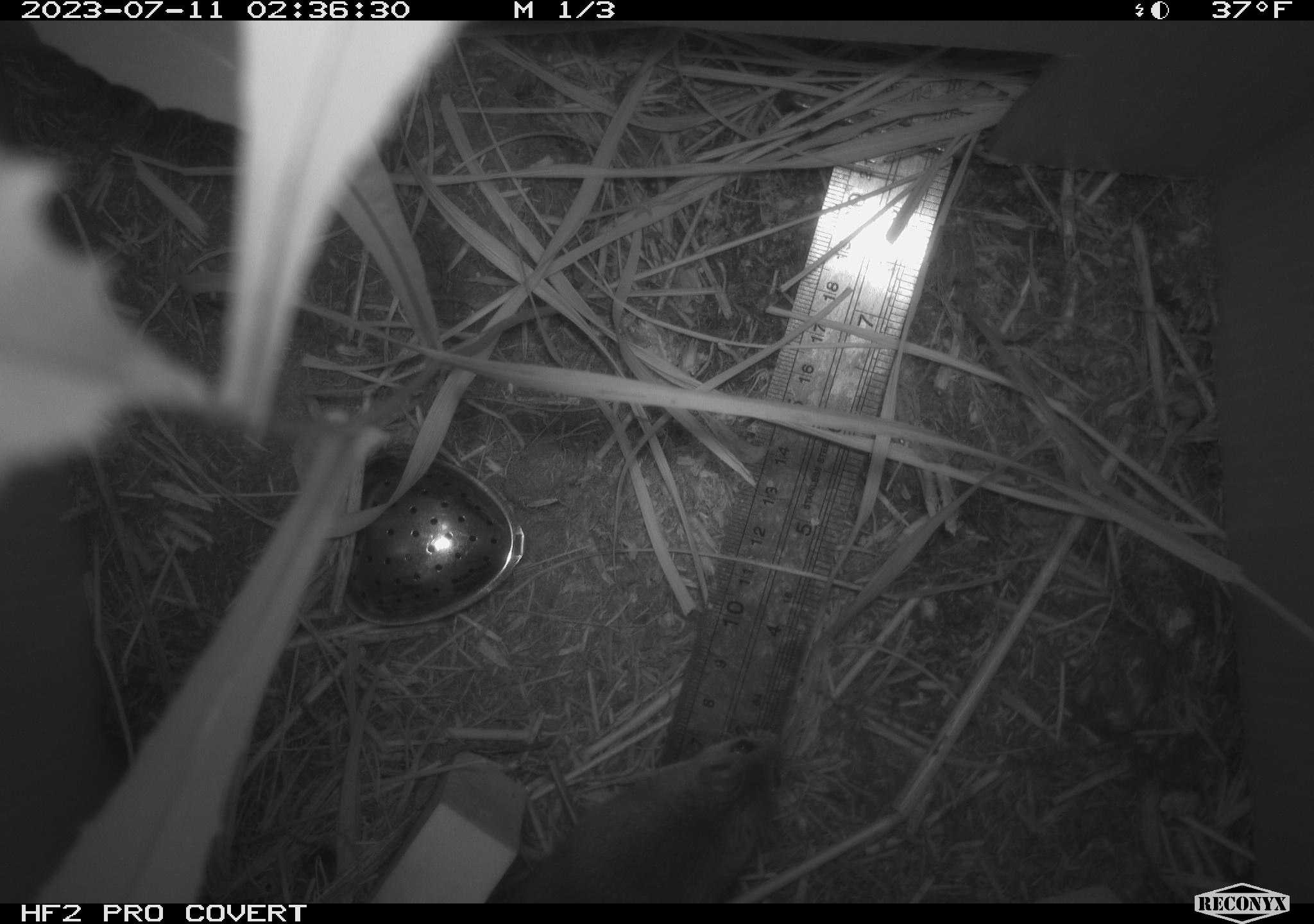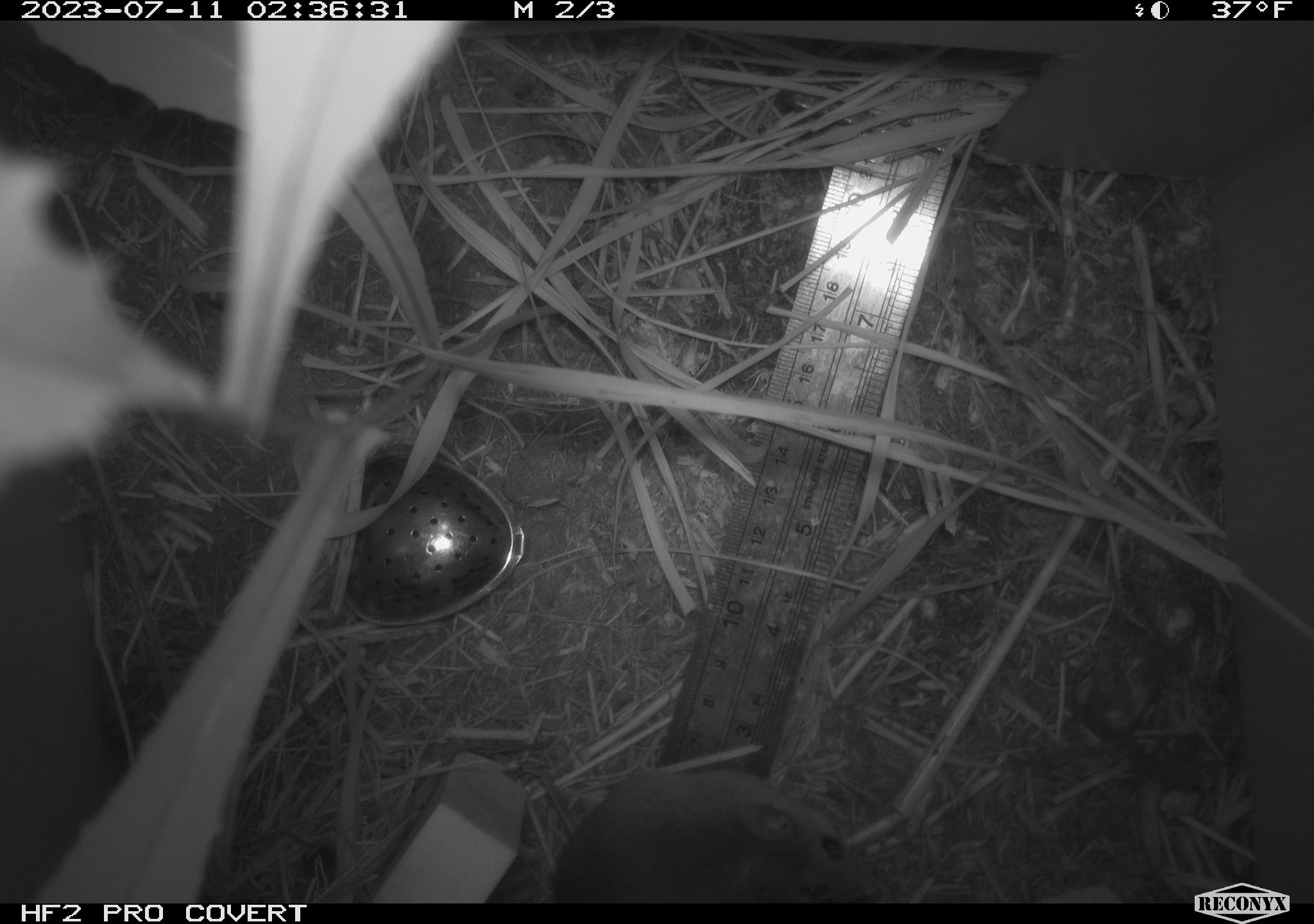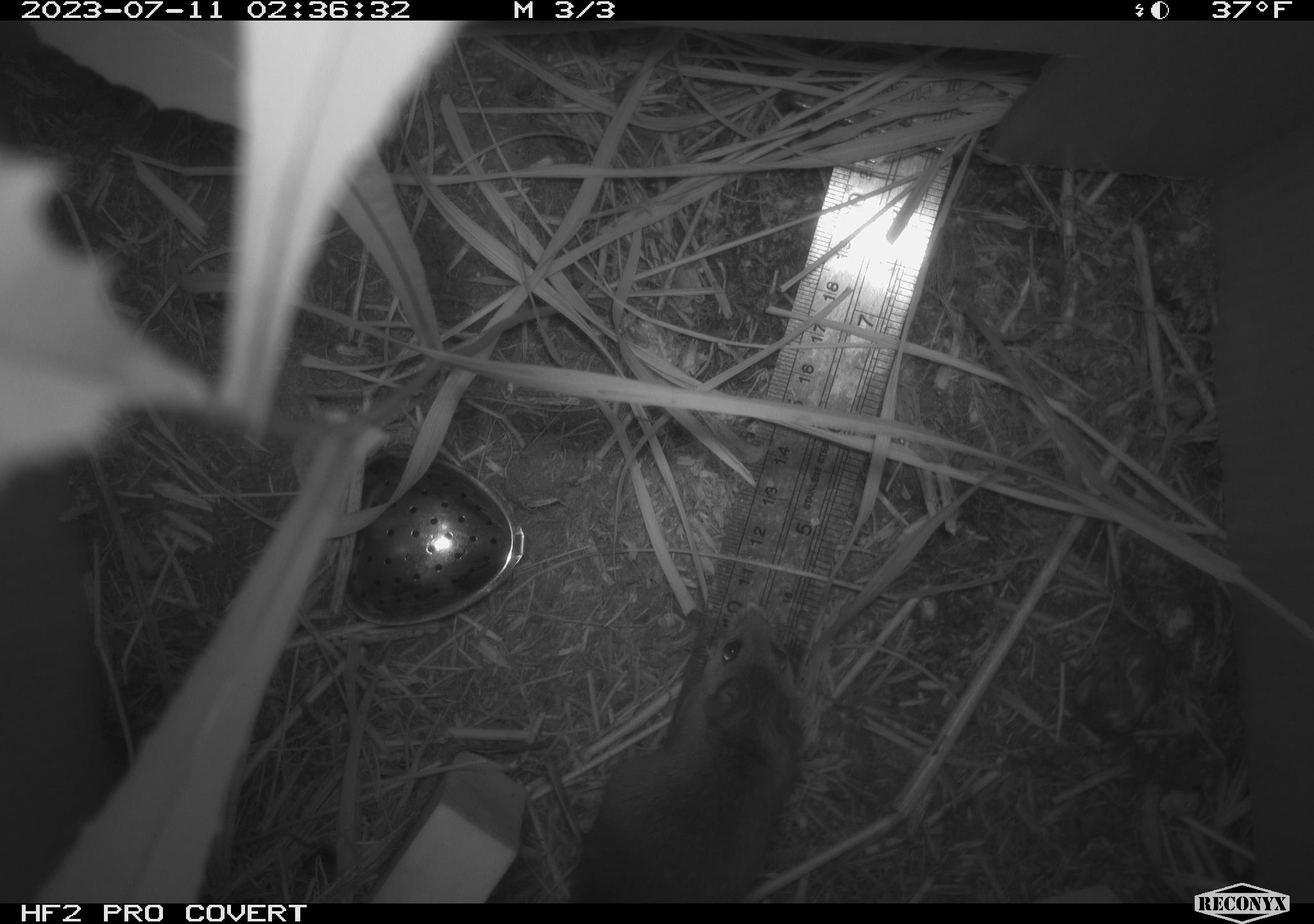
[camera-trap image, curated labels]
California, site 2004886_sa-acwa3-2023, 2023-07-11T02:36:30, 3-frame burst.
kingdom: Animalia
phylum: Chordata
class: Mammalia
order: Rodentia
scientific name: Rodentia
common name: mouse species